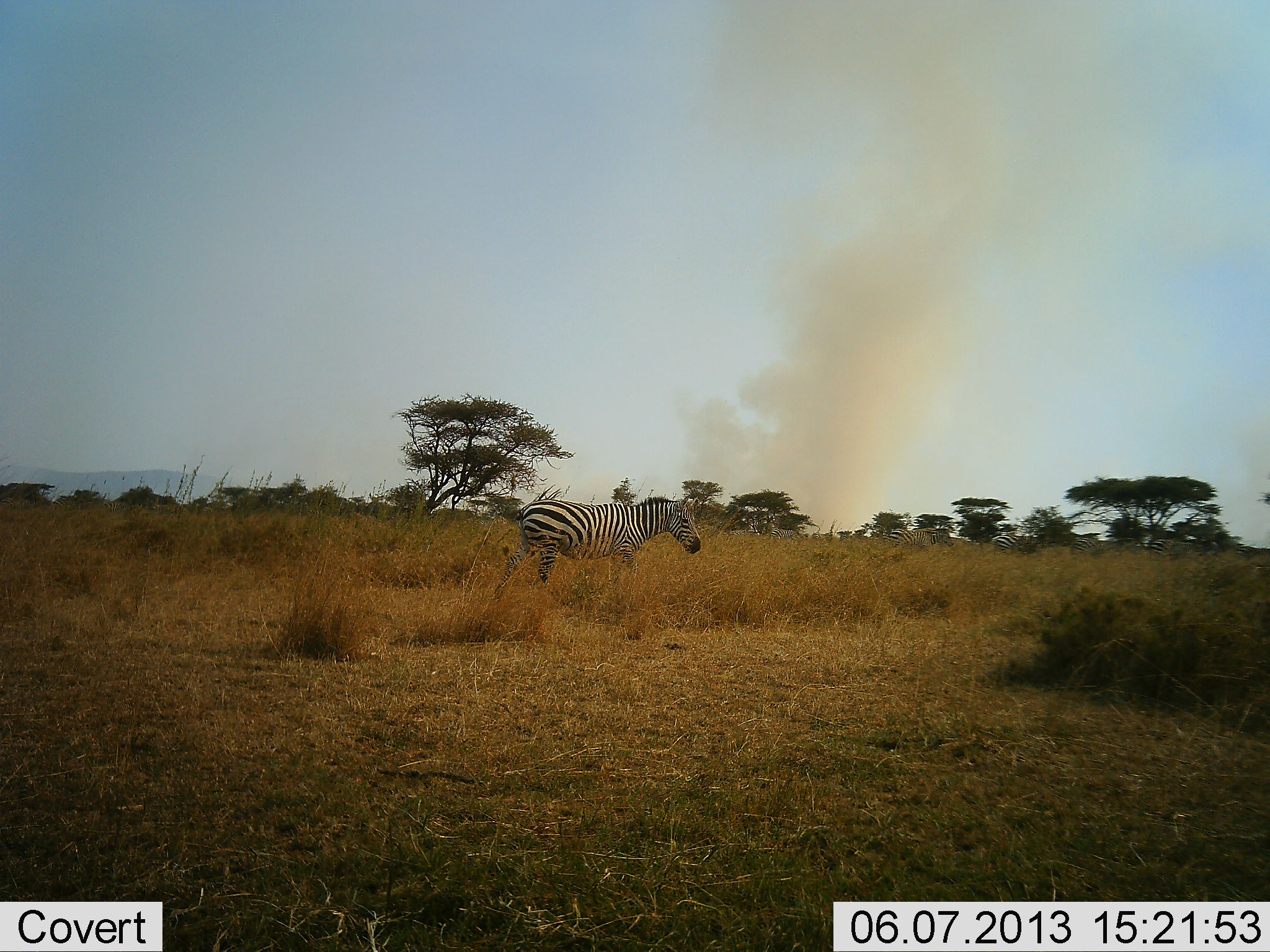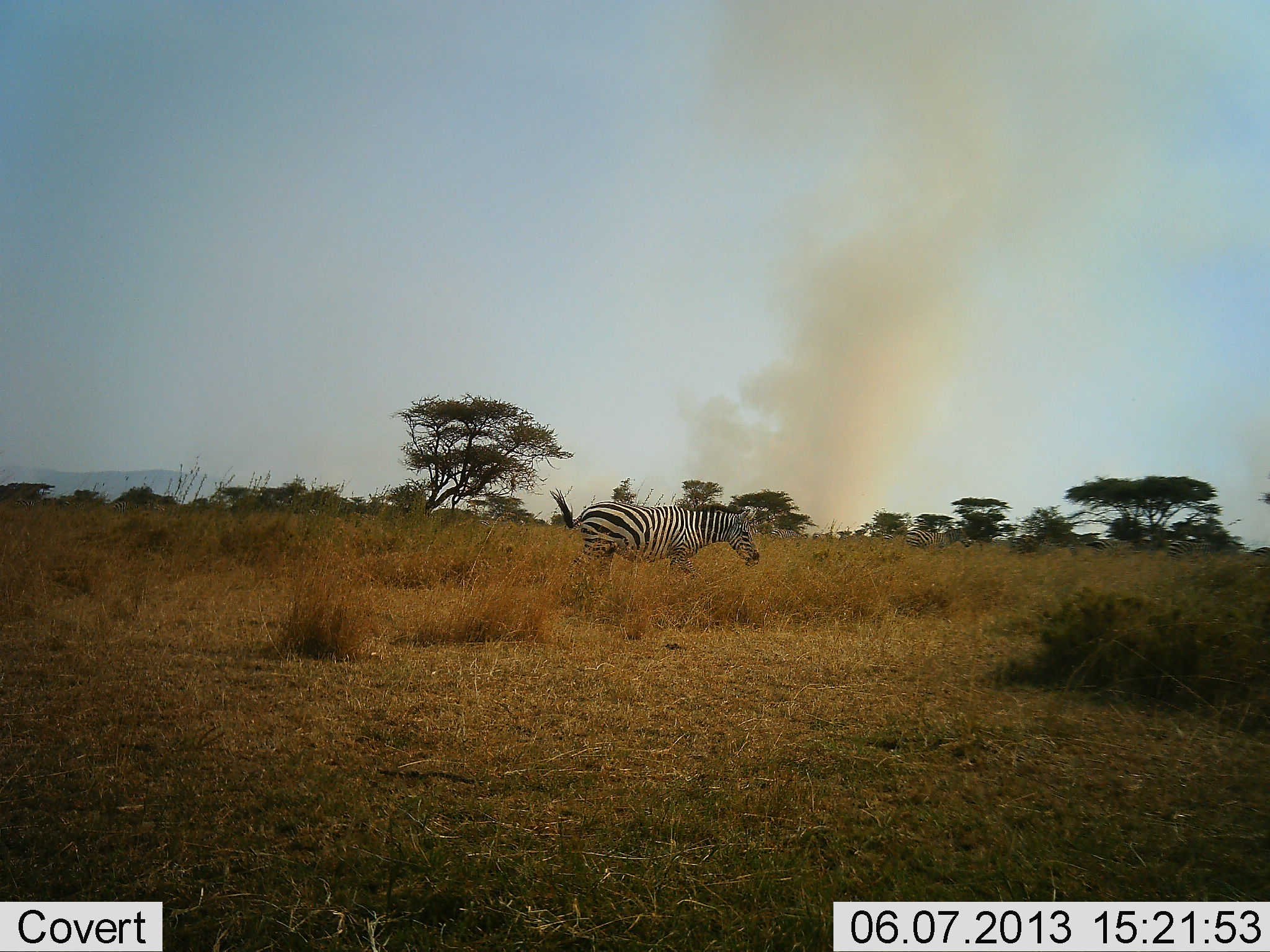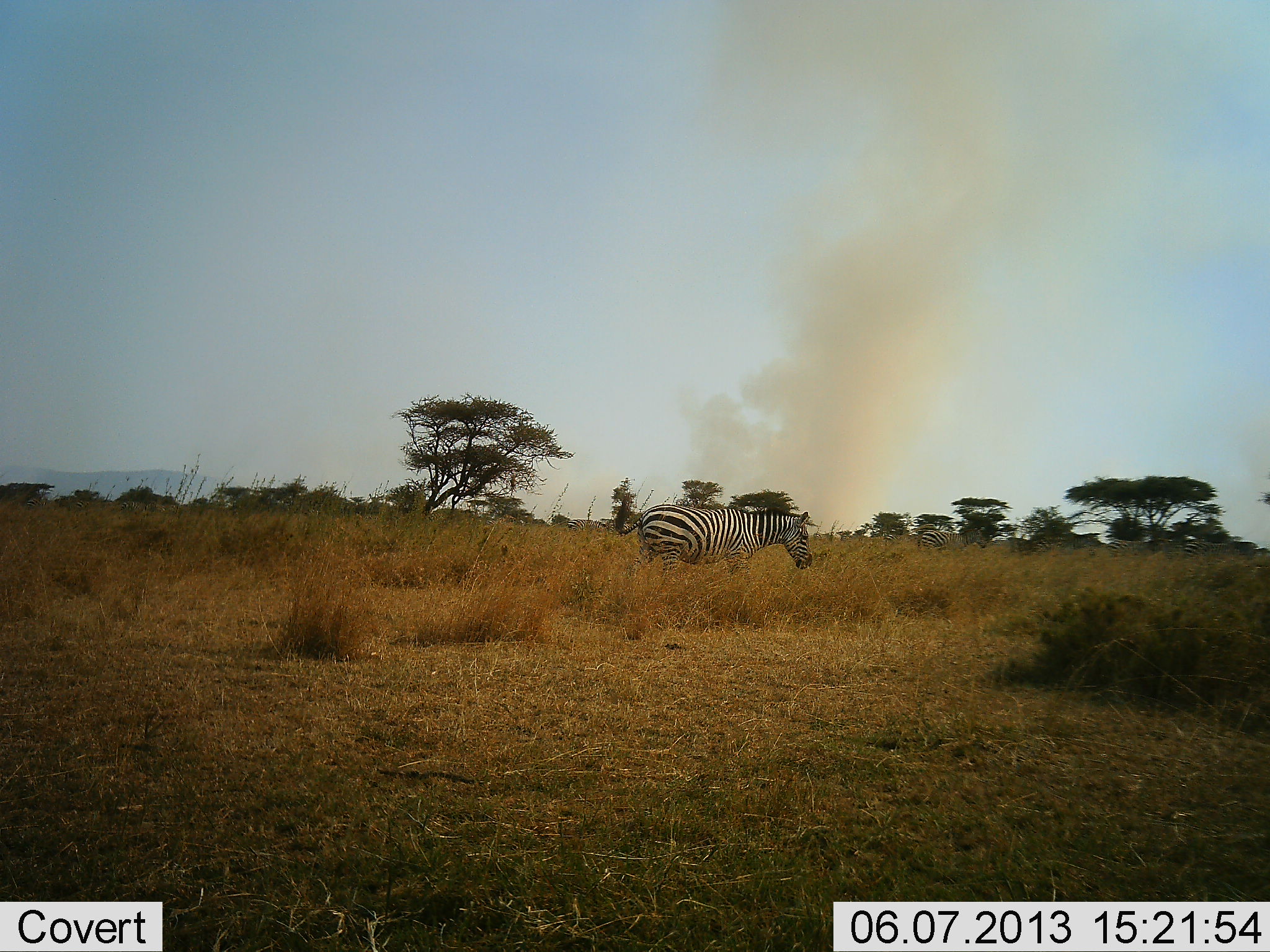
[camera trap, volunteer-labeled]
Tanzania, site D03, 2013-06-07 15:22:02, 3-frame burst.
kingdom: Animalia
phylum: Chordata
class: Mammalia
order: Perissodactyla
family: Equidae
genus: Equus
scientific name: Equus quagga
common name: plains zebra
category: zebra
Zebra (plains zebra) (Equus quagga), count 1. Behavior (volunteer vote fractions): standing 19%, resting 0%, moving 76%, interacting 0%. Young present (vote fraction): 0%. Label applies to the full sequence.